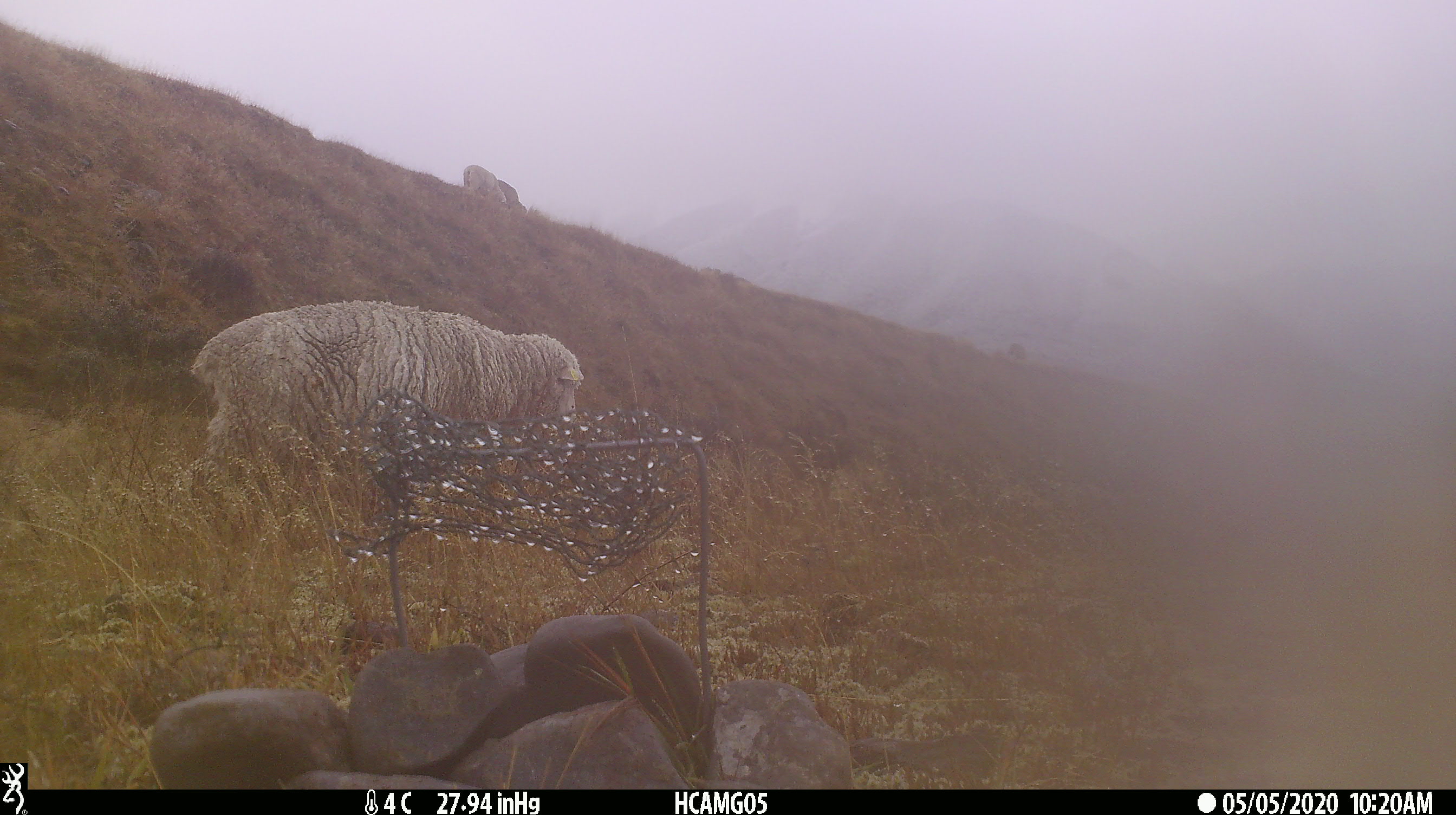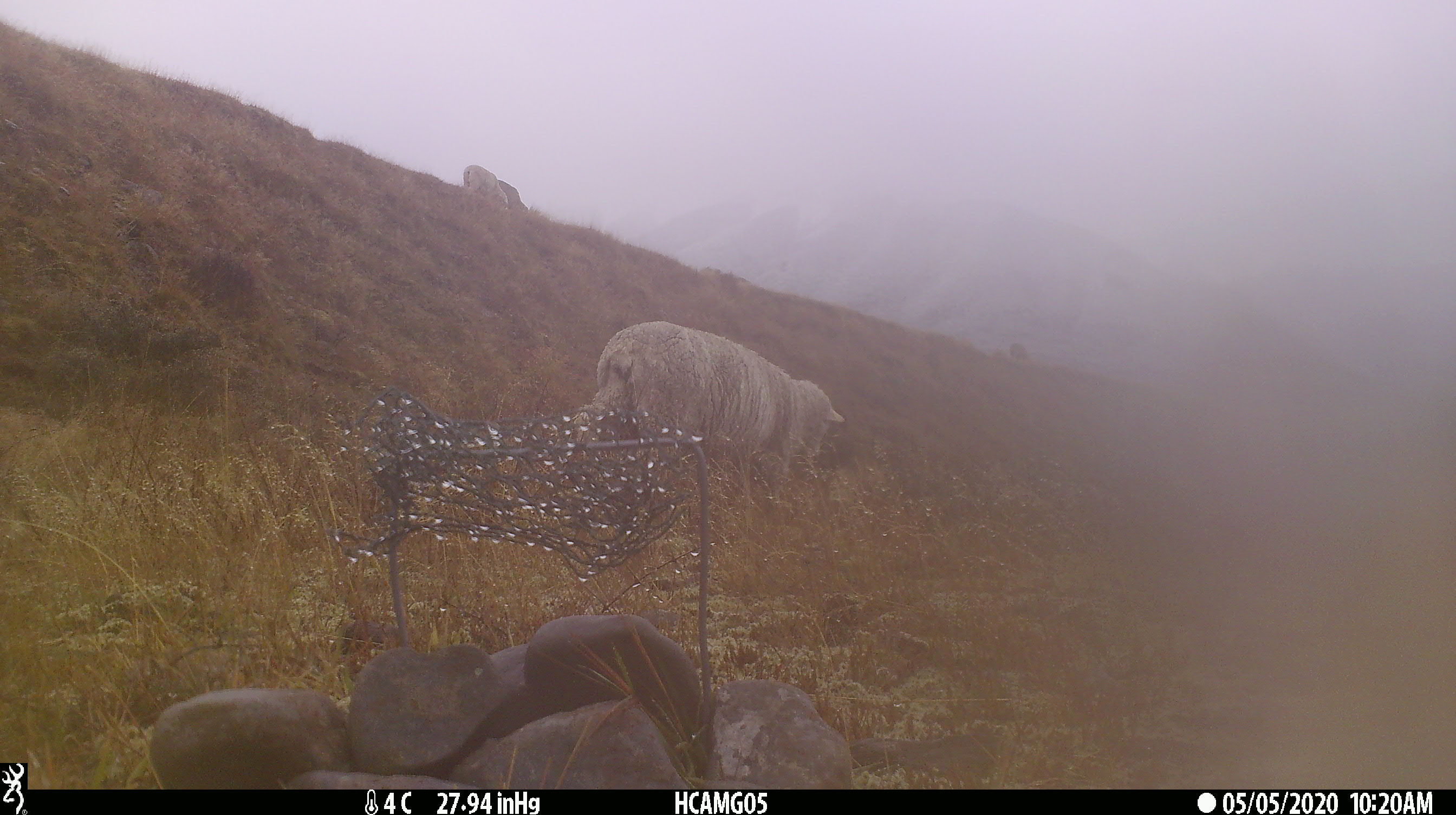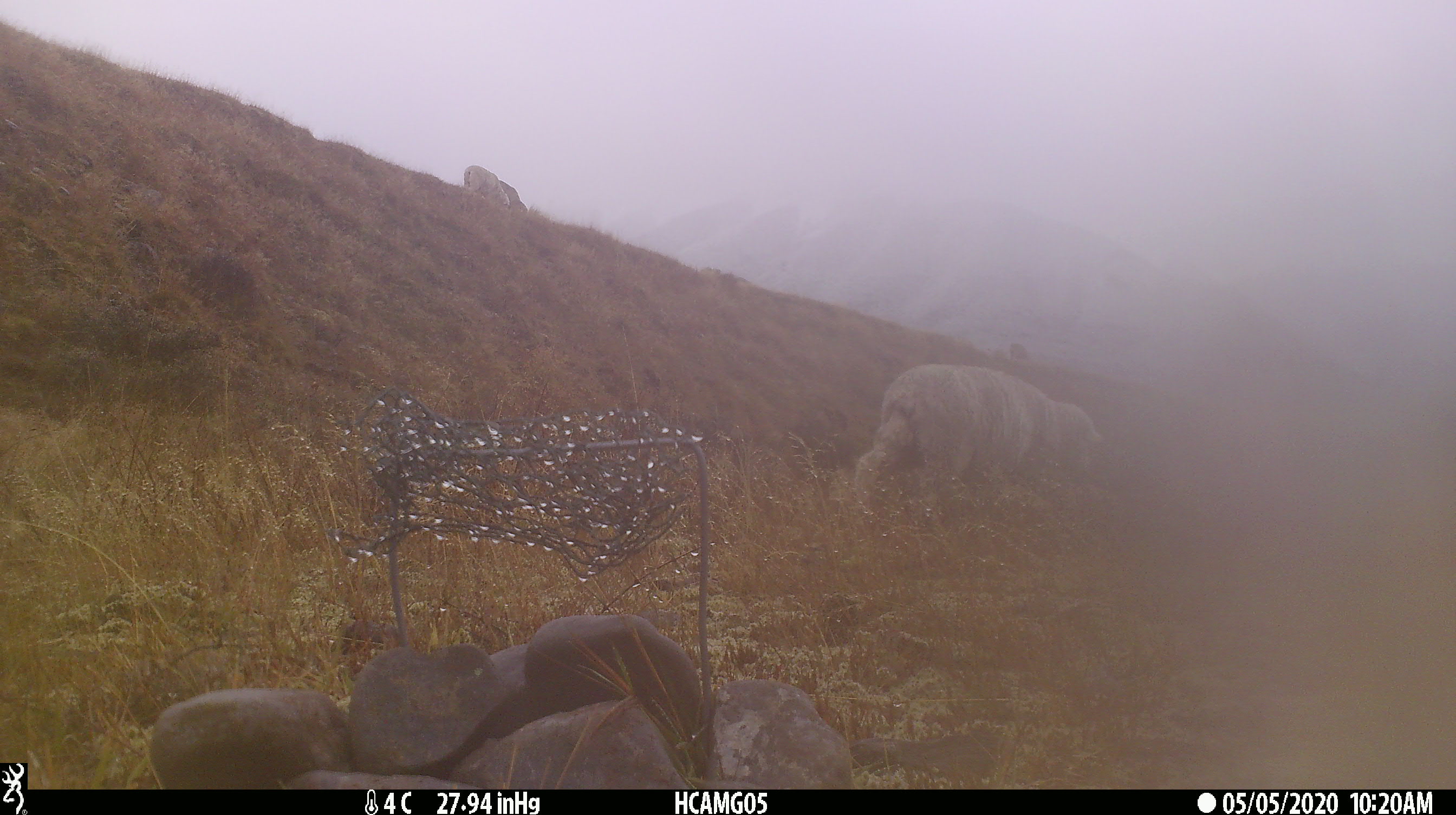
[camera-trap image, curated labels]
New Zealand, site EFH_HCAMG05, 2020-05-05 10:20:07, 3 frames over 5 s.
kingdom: Animalia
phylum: Chordata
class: Mammalia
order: Artiodactyla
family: Bovidae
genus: Ovis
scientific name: Ovis aries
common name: domestic sheep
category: sheep